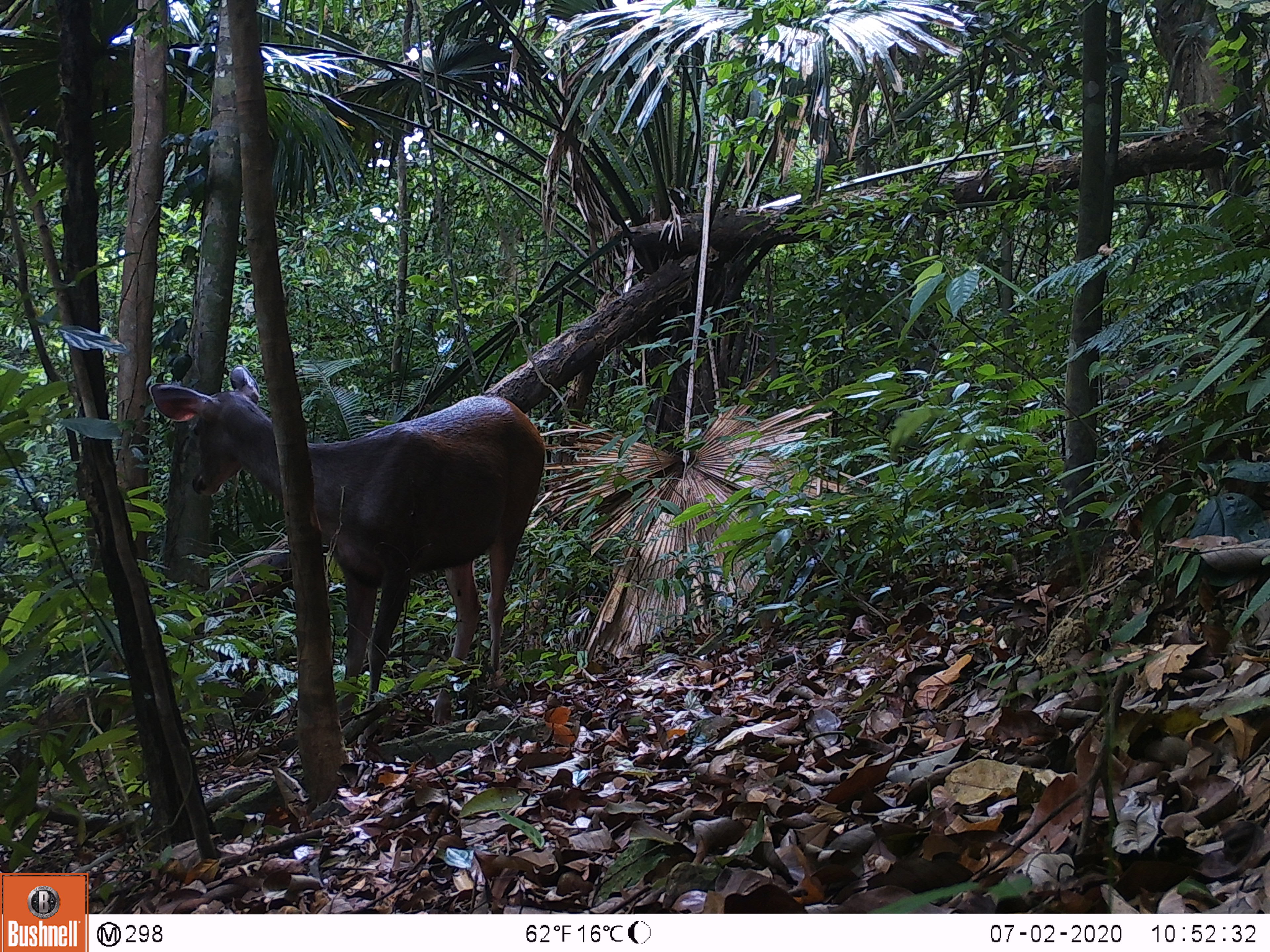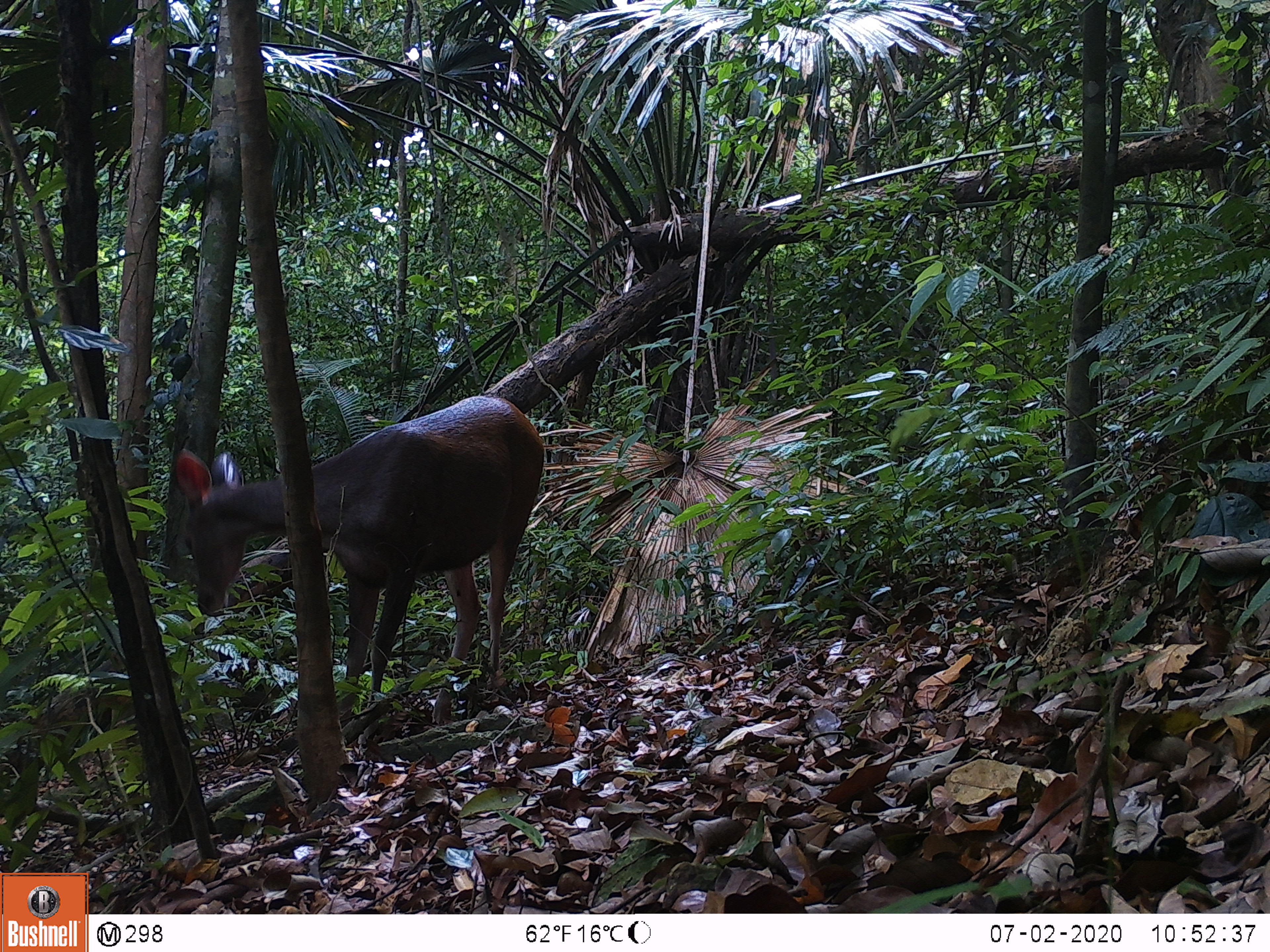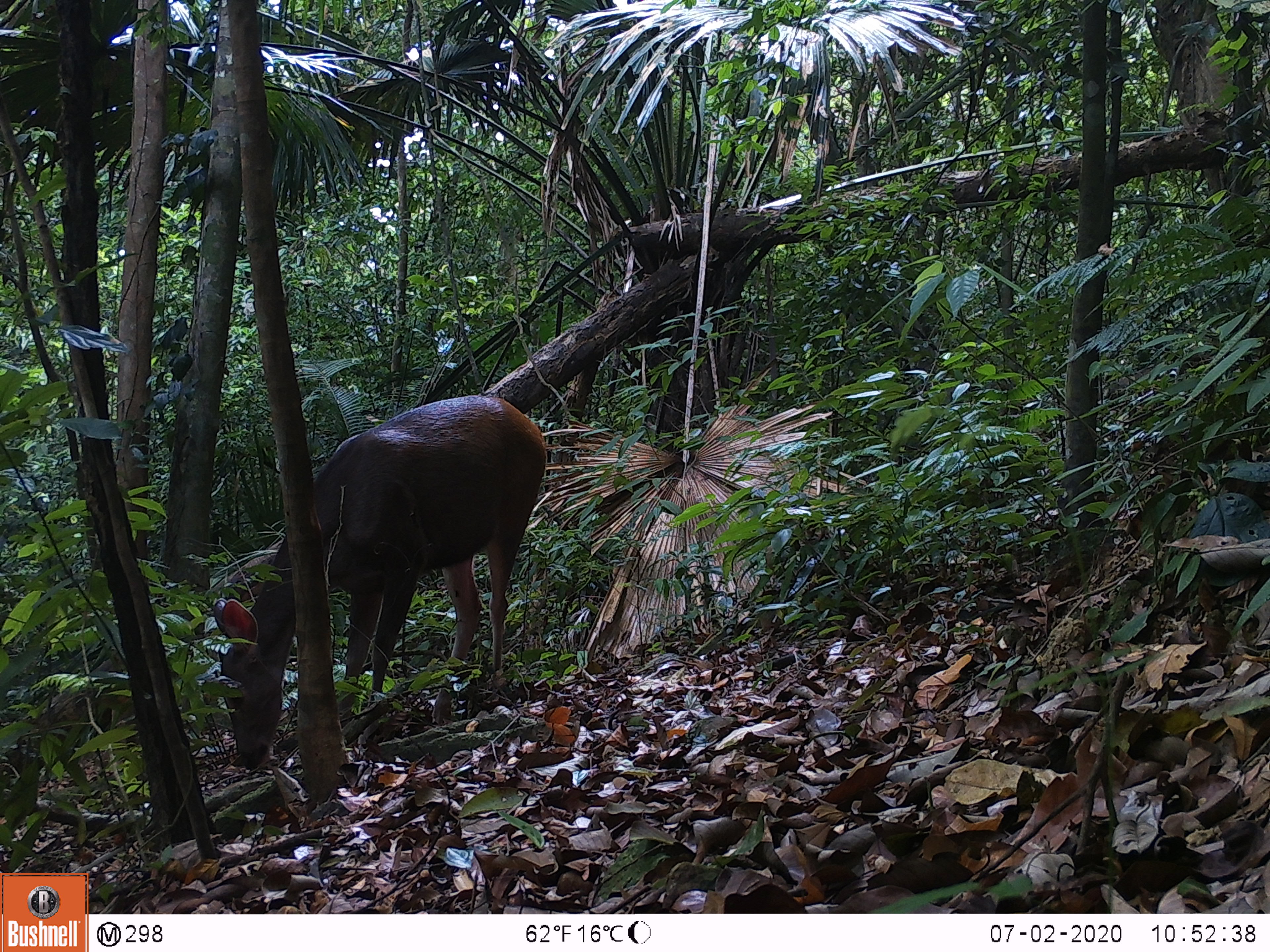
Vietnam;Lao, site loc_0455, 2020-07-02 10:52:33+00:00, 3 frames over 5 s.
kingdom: Animalia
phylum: Chordata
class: Mammalia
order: Artiodactyla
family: Cervidae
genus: Rusa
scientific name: Rusa unicolor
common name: sambar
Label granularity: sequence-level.